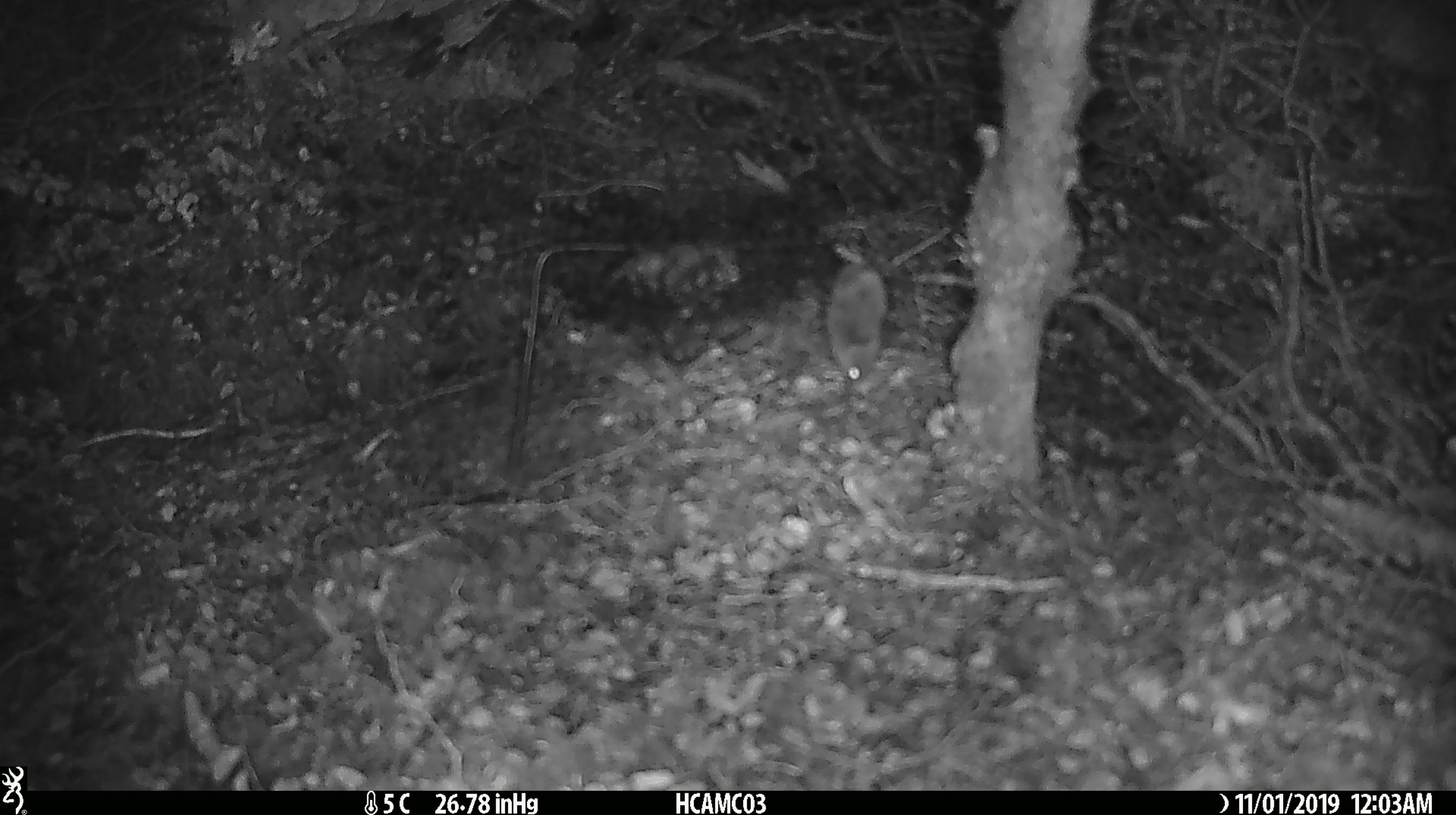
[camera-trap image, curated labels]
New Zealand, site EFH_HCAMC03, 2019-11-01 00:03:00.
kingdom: Animalia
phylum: Chordata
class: Mammalia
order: Rodentia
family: Muridae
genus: Mus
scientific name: Mus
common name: mouse